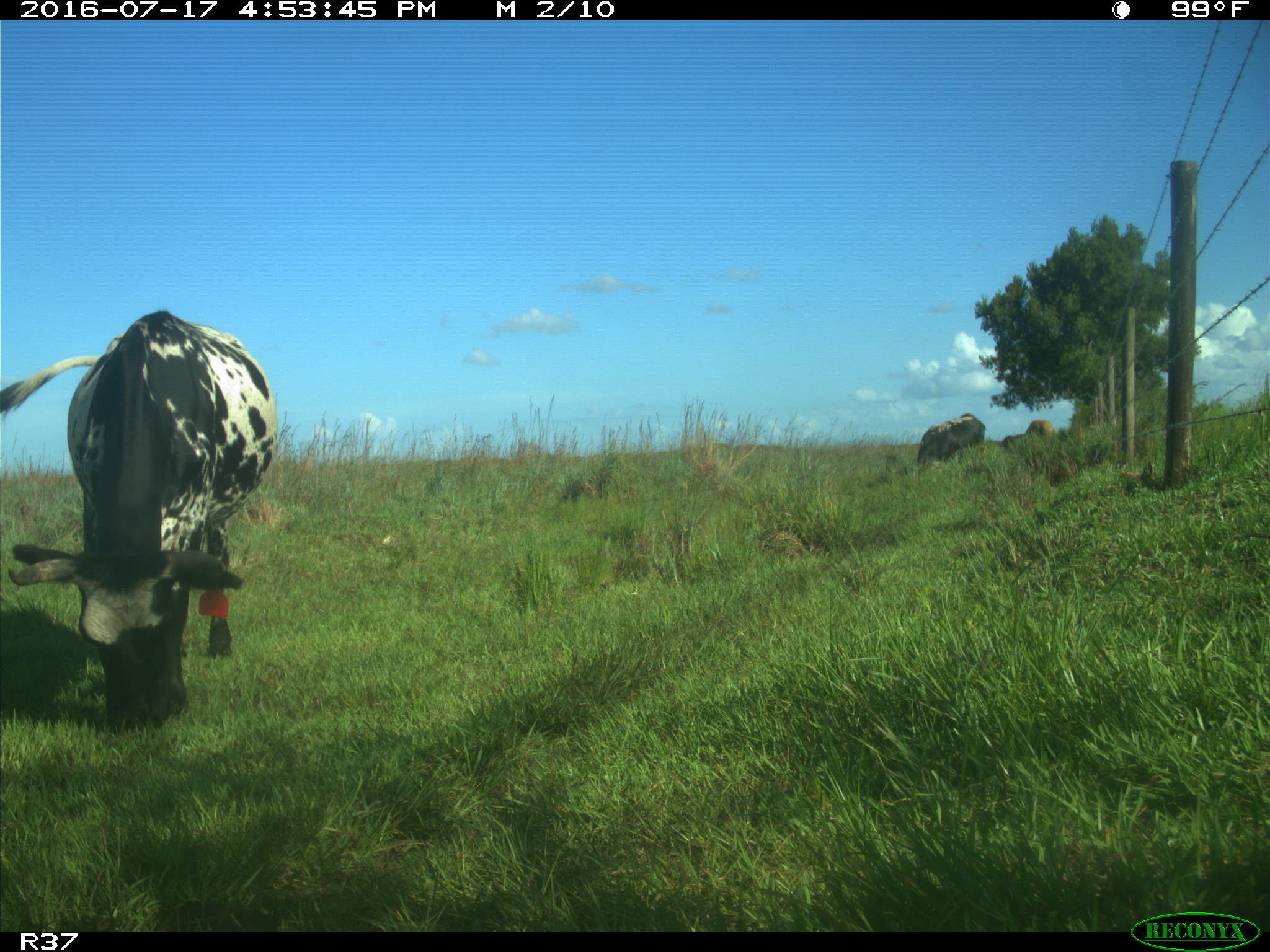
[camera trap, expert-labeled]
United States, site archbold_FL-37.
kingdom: Animalia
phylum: Chordata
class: Mammalia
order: Artiodactyla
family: Bovidae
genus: Bos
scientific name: Bos taurus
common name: domestic cow